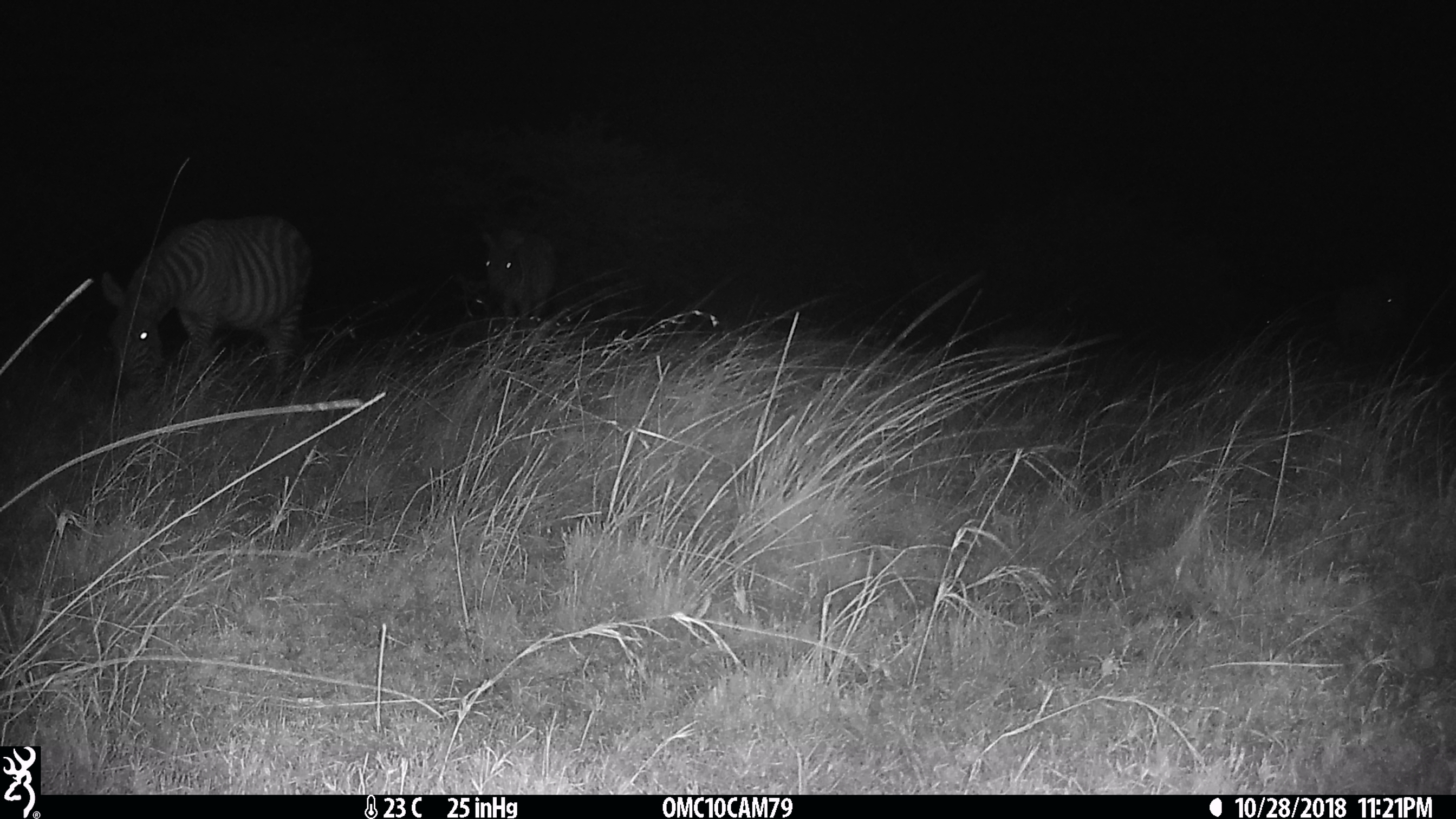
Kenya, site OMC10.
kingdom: Animalia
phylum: Chordata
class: Mammalia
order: Perissodactyla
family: Equidae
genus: Equus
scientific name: Equus quagga burchellii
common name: burchell's zebra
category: zebra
Zebra (burchell's zebra) (Equus quagga burchellii).